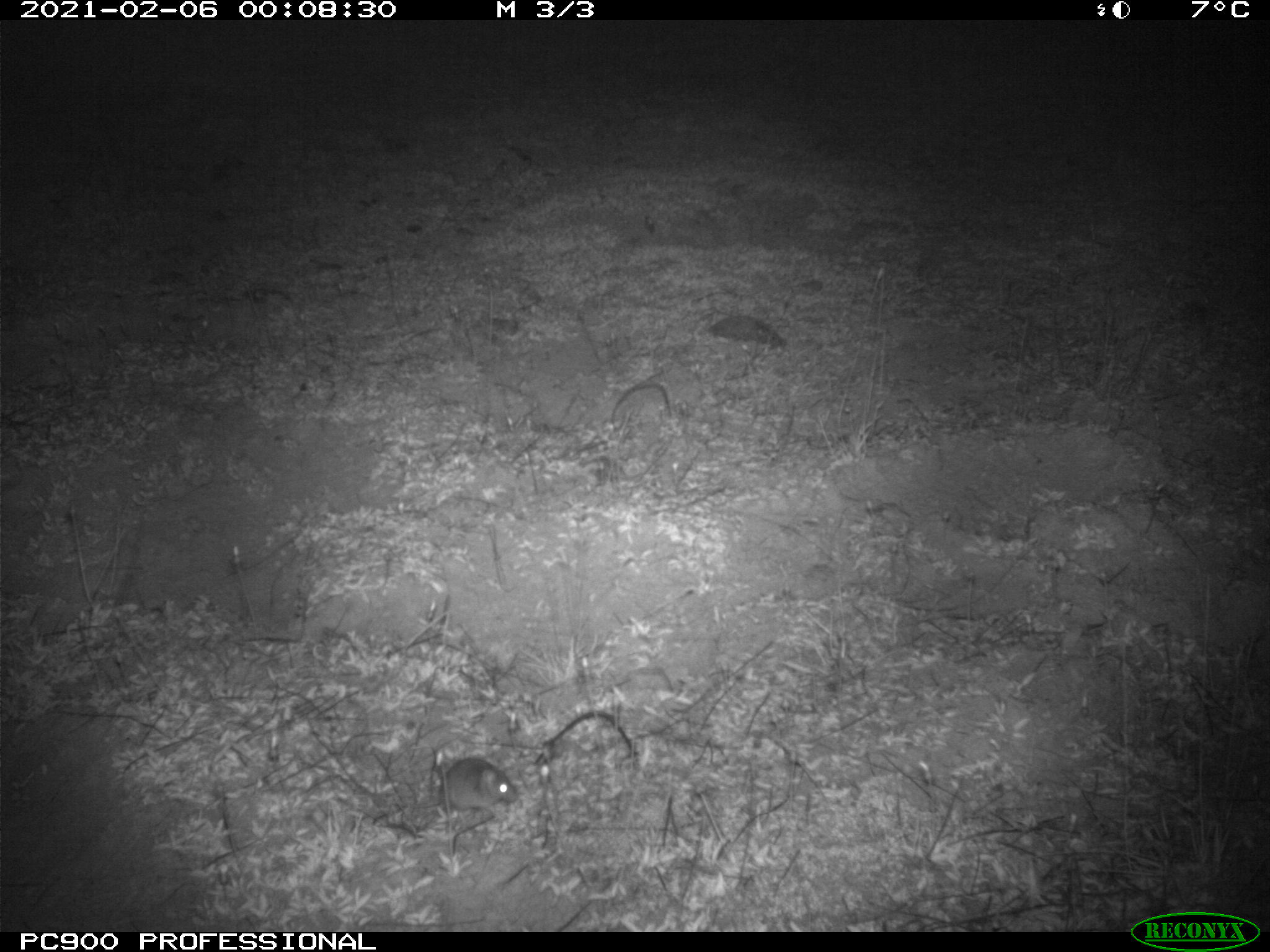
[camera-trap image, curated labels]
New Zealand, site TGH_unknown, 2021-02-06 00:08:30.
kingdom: Animalia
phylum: Chordata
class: Mammalia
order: Rodentia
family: Muridae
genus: Mus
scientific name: Mus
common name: mouse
Mouse (Mus).